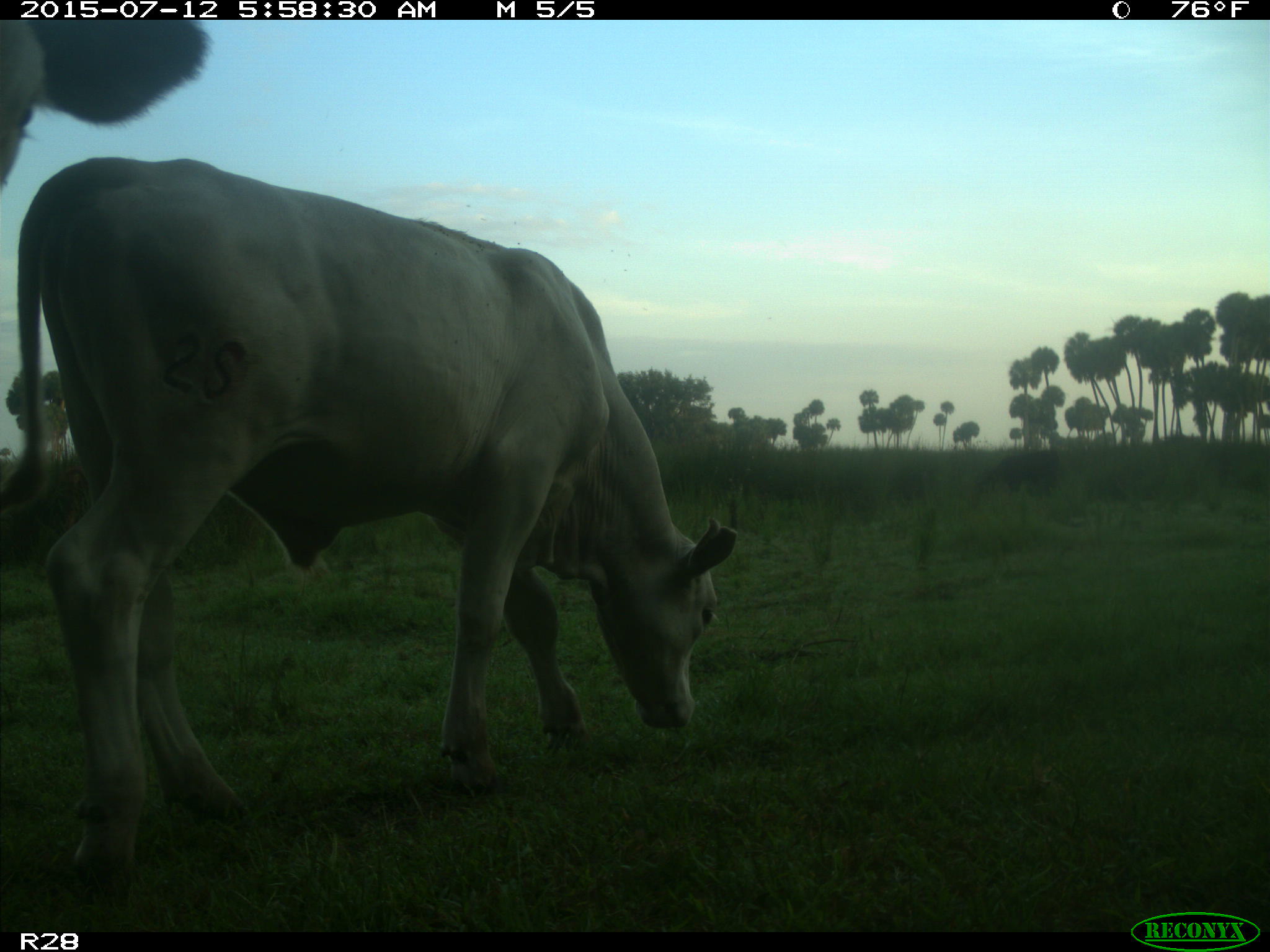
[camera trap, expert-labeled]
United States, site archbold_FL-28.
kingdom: Animalia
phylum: Chordata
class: Mammalia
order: Artiodactyla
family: Bovidae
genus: Bos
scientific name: Bos taurus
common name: domestic cow